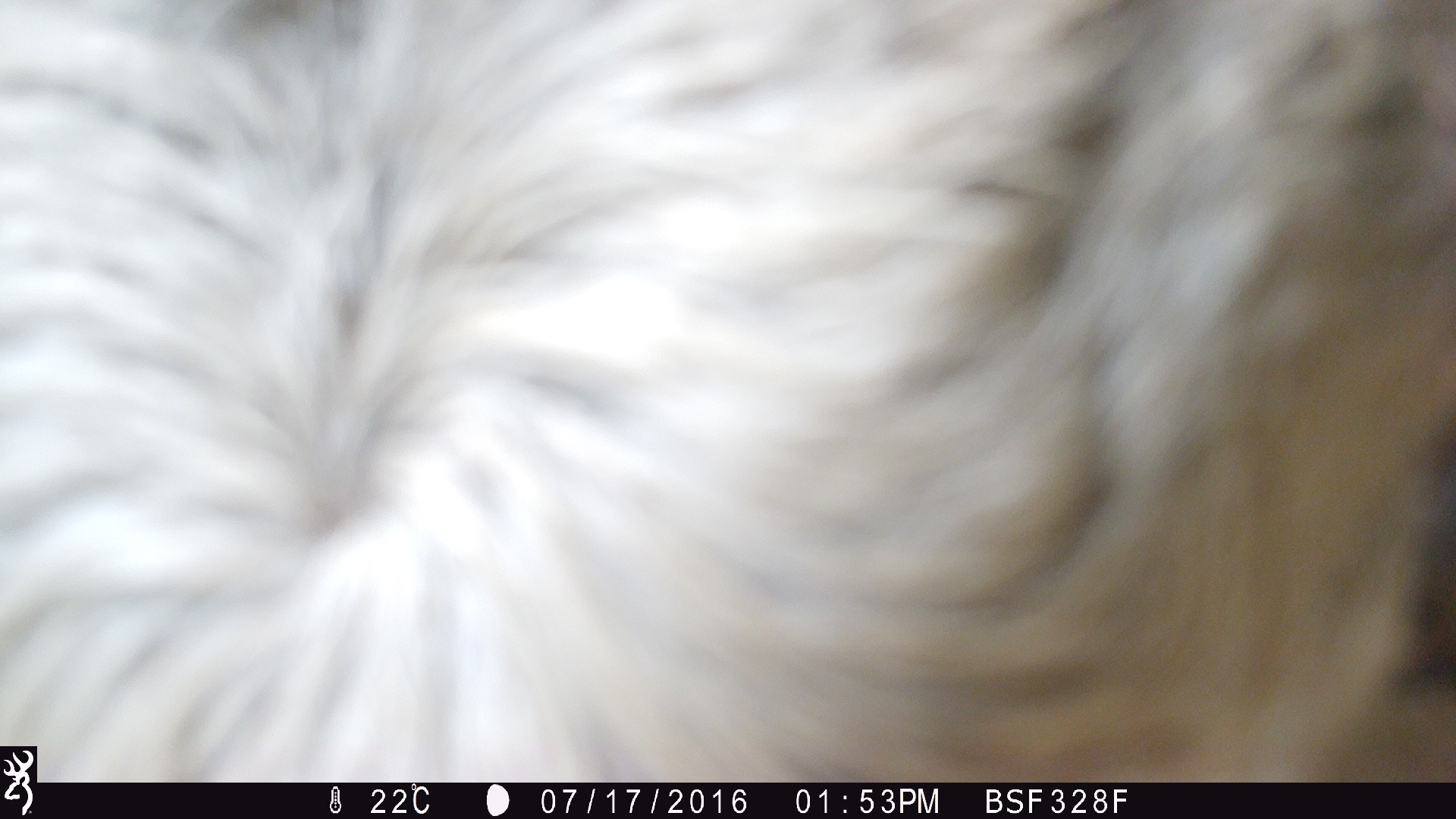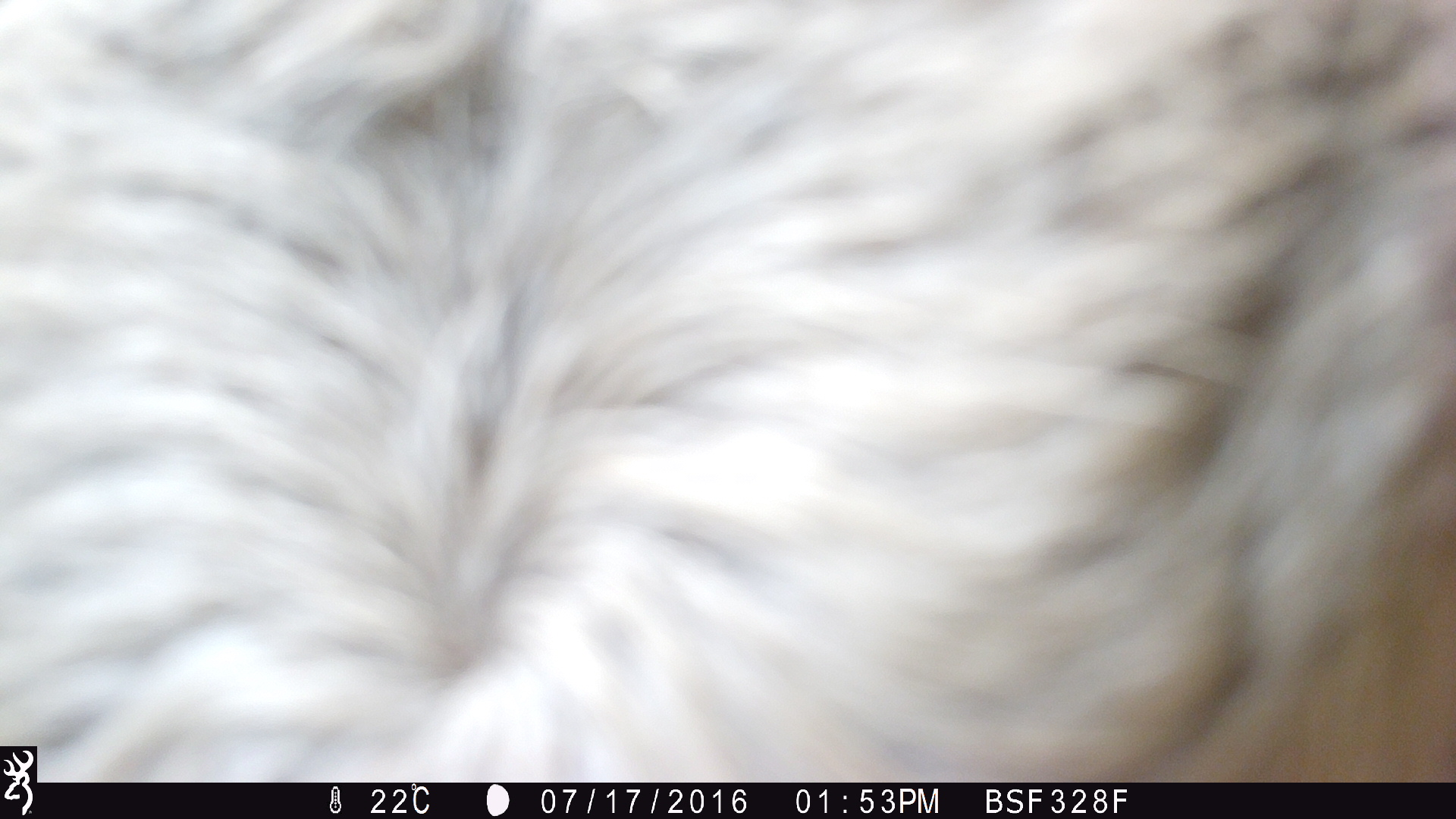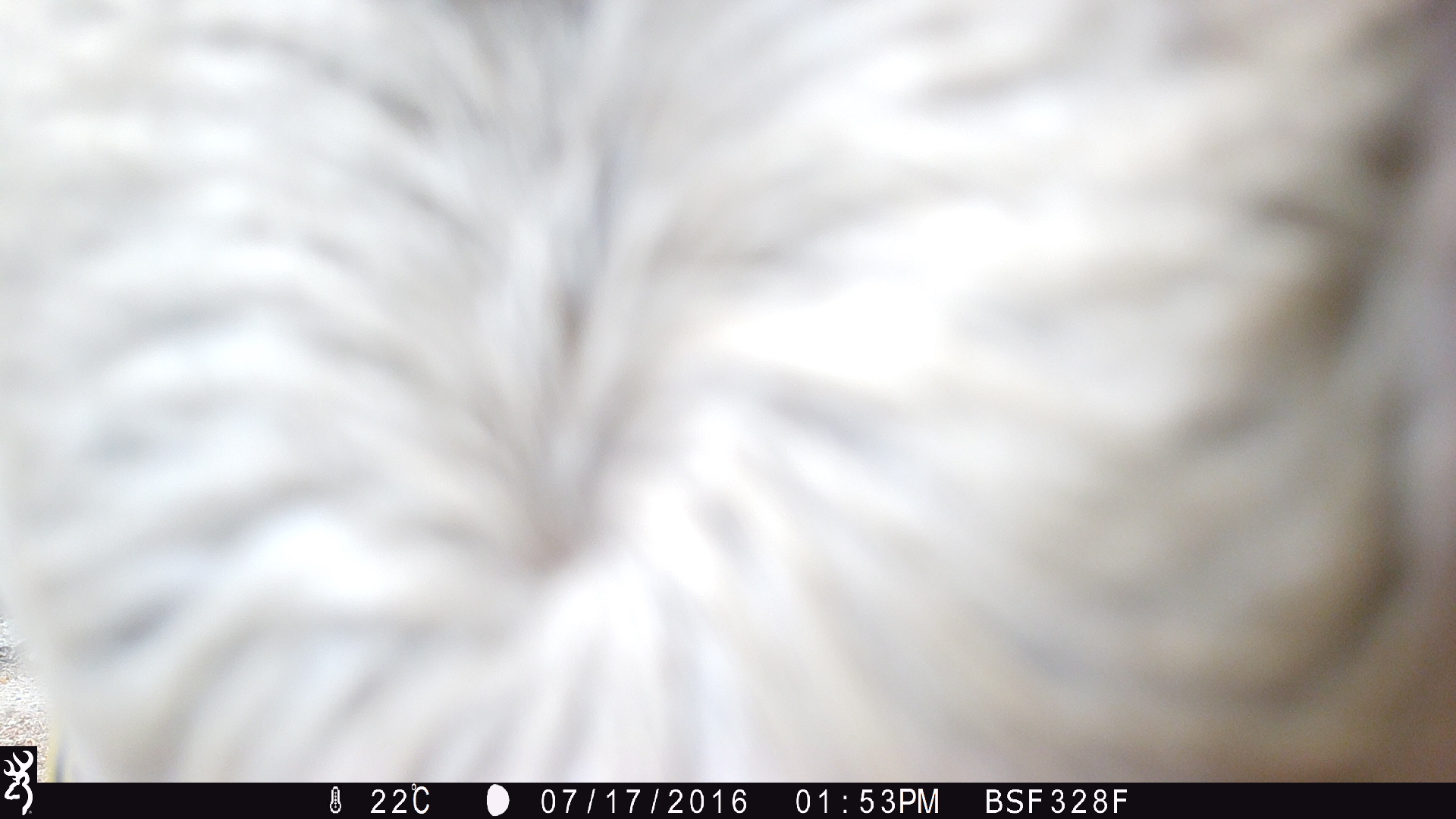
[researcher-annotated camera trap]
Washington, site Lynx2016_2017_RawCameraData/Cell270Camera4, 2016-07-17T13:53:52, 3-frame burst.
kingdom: Animalia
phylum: Chordata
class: Mammalia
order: Artiodactyla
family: Bovidae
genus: Bos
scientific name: Bos taurus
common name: domestic cattle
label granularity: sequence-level